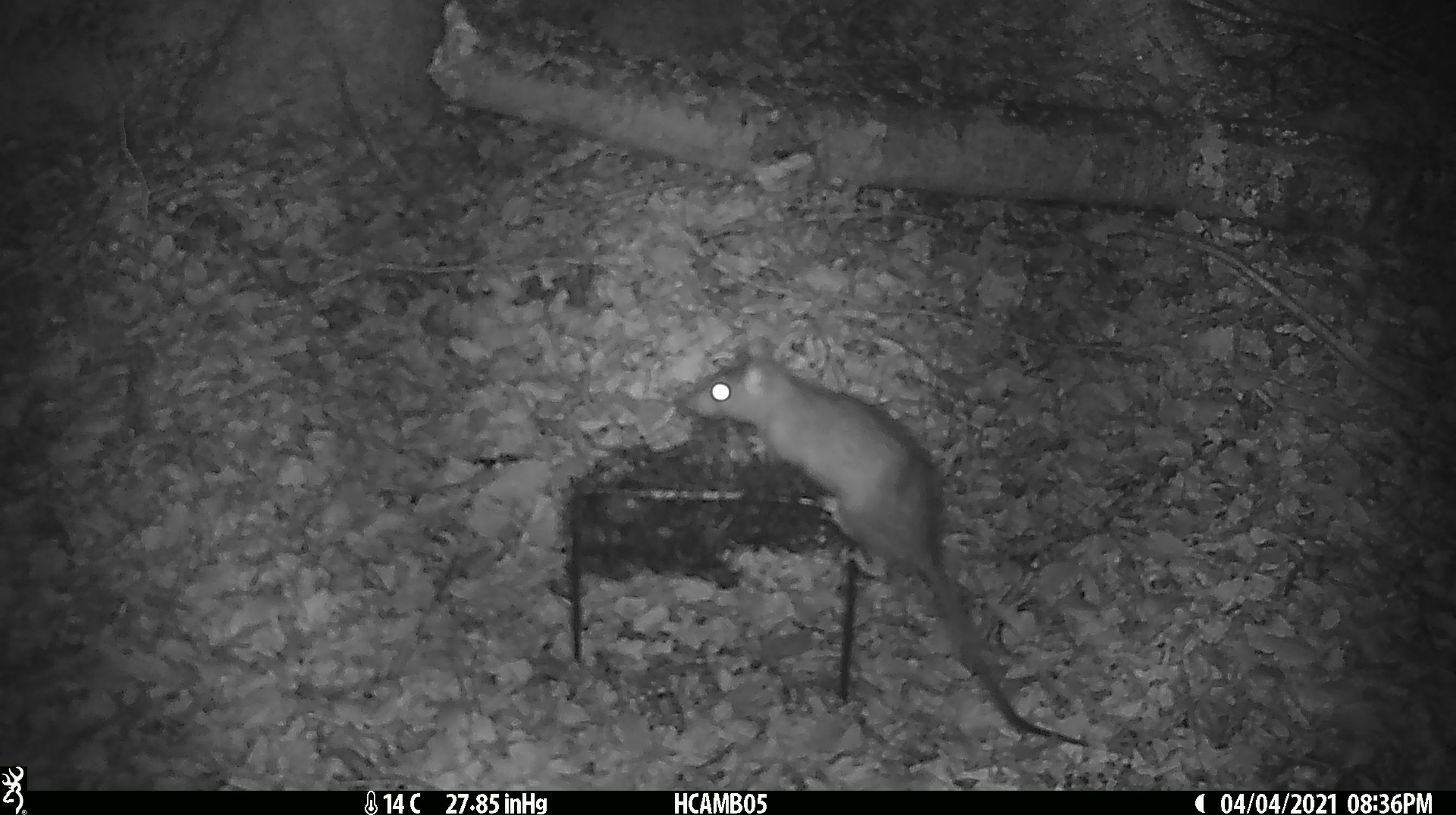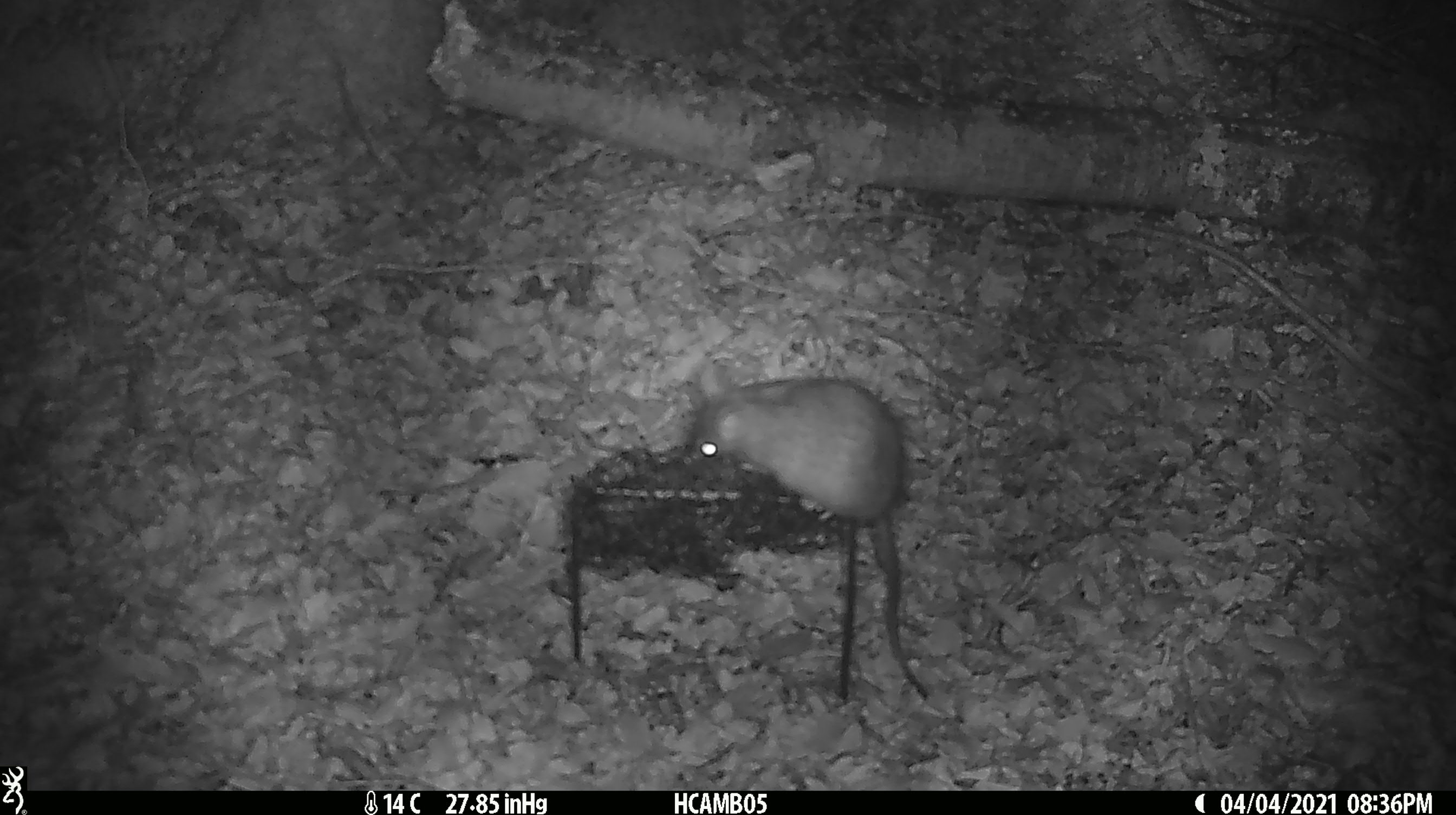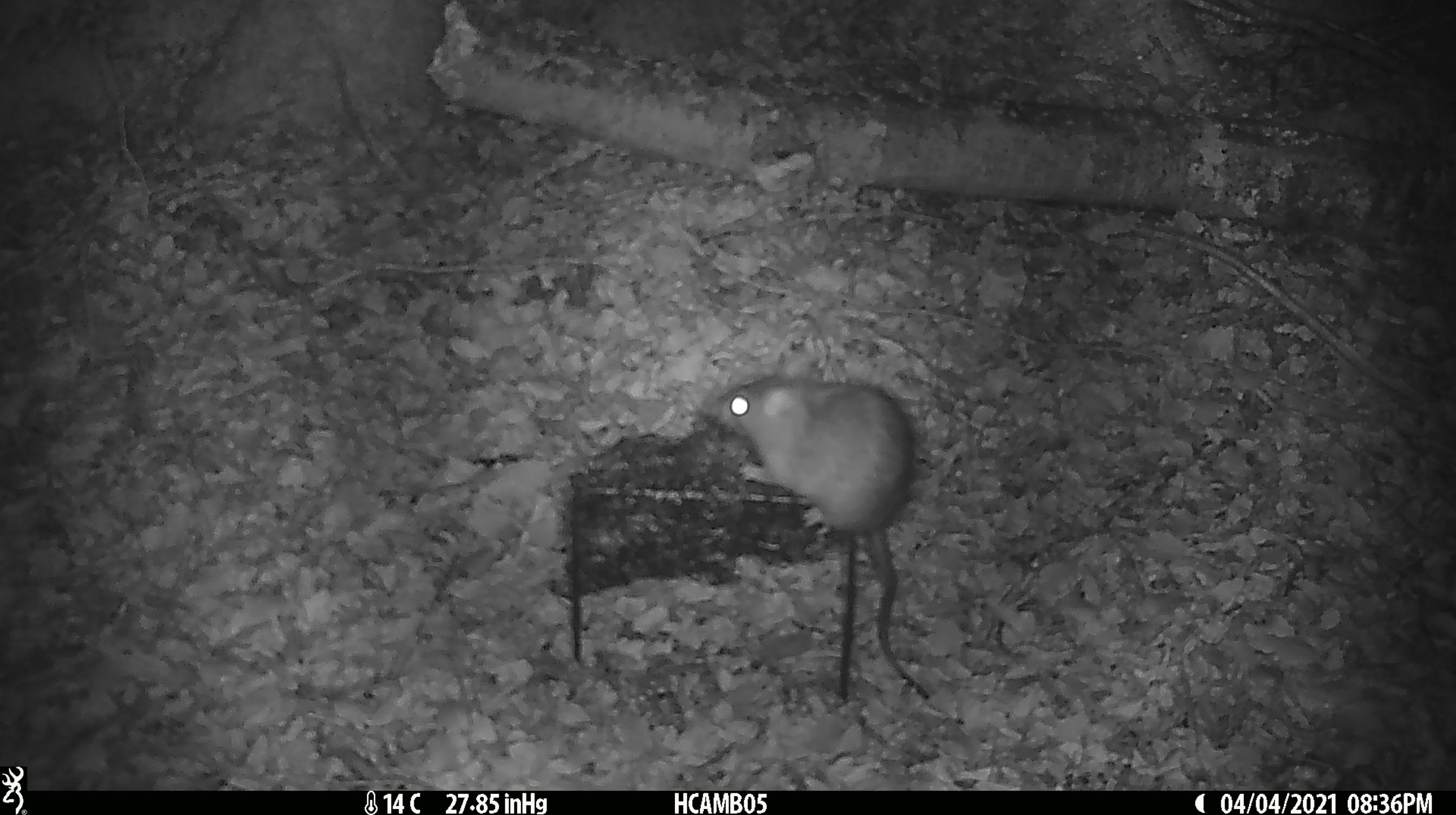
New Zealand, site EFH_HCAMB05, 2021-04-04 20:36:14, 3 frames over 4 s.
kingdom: Animalia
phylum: Chordata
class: Mammalia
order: Rodentia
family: Muridae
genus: Rattus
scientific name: Rattus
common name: rat